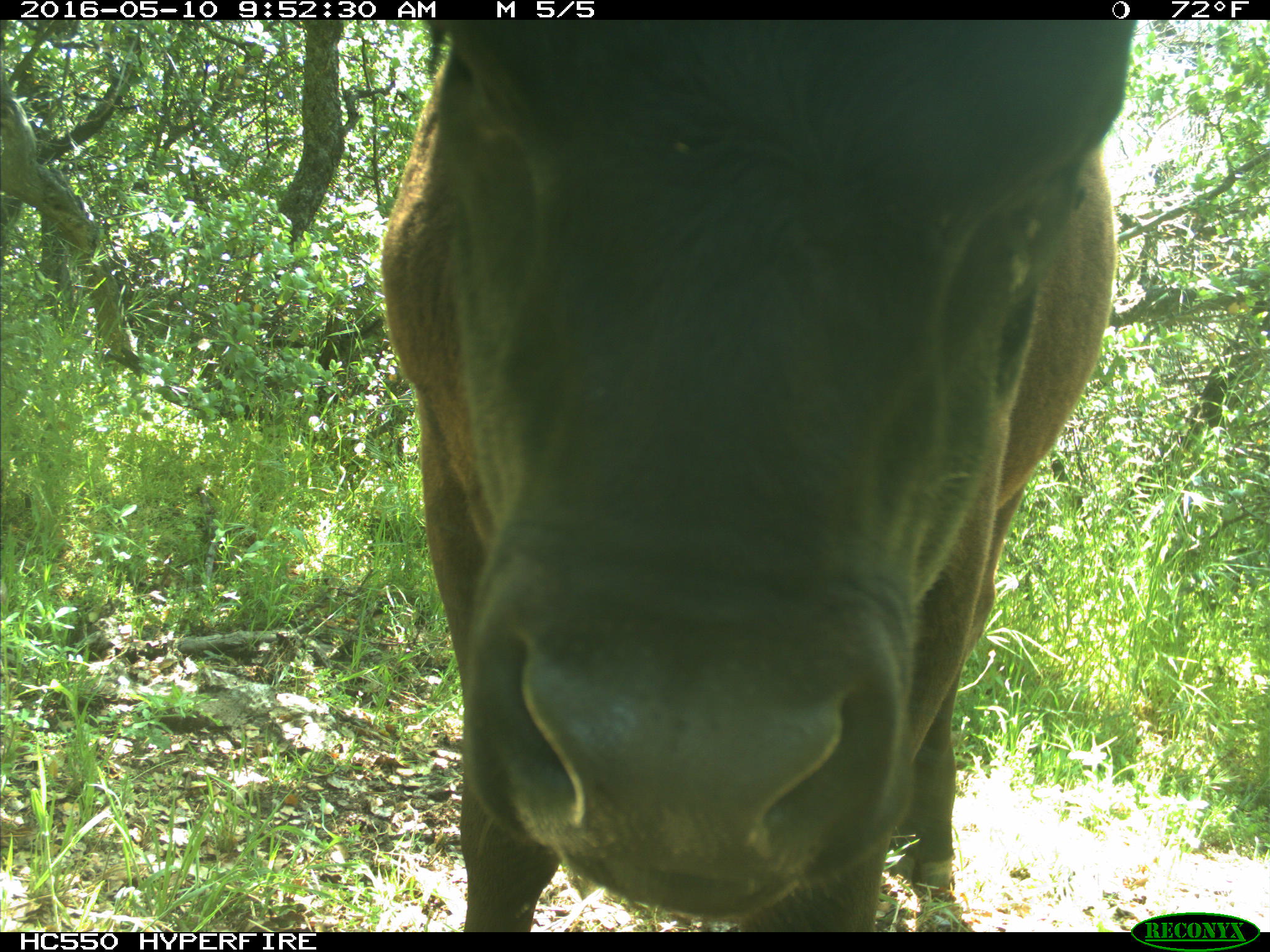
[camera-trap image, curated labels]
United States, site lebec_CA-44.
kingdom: Animalia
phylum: Chordata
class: Mammalia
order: Artiodactyla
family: Bovidae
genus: Bos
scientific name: Bos taurus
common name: domestic cow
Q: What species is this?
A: Bos taurus (domestic cow).